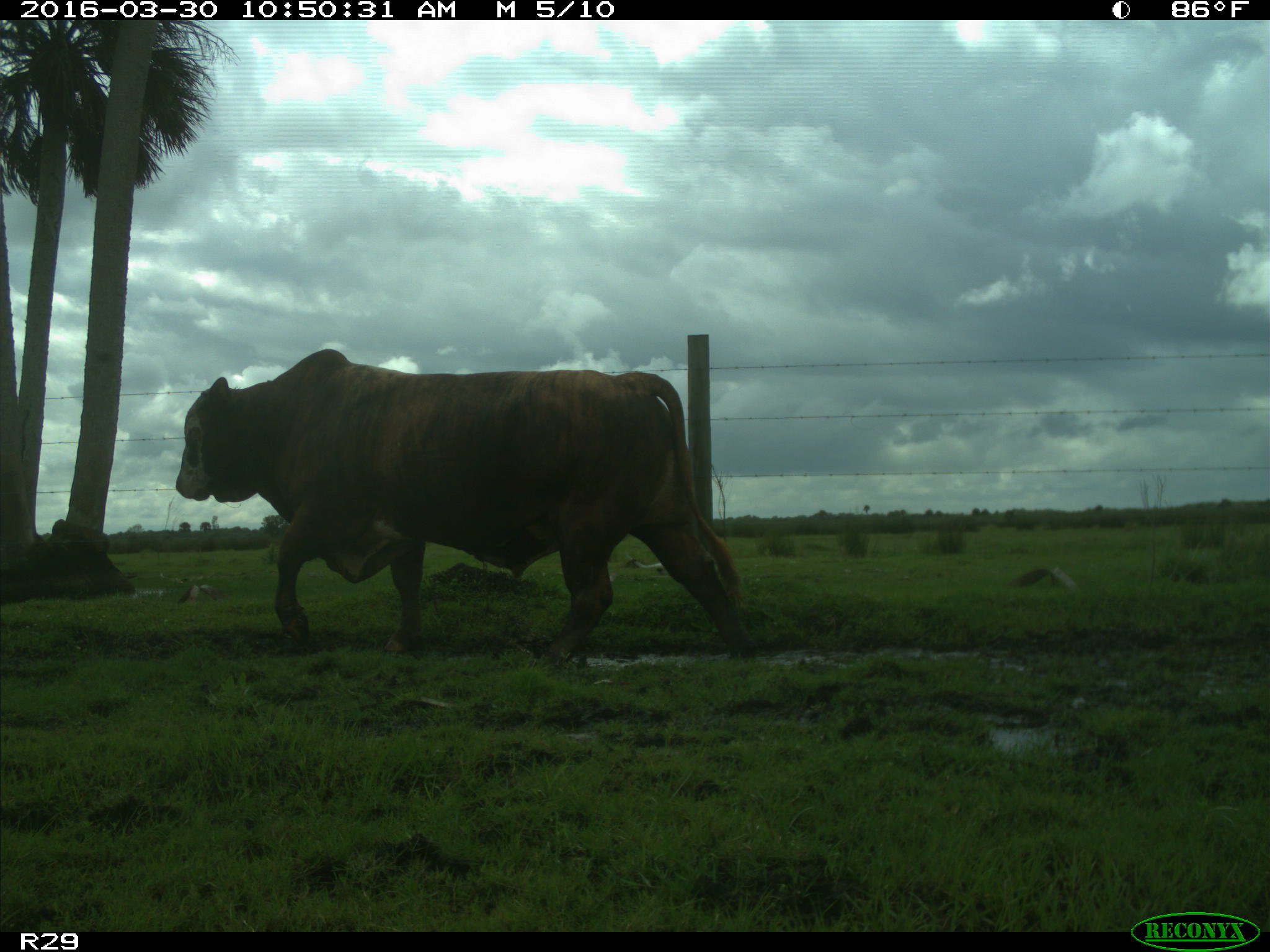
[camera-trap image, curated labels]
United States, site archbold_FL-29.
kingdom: Animalia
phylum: Chordata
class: Mammalia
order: Artiodactyla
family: Bovidae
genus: Bos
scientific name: Bos taurus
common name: domestic cow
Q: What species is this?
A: Bos taurus (domestic cow).